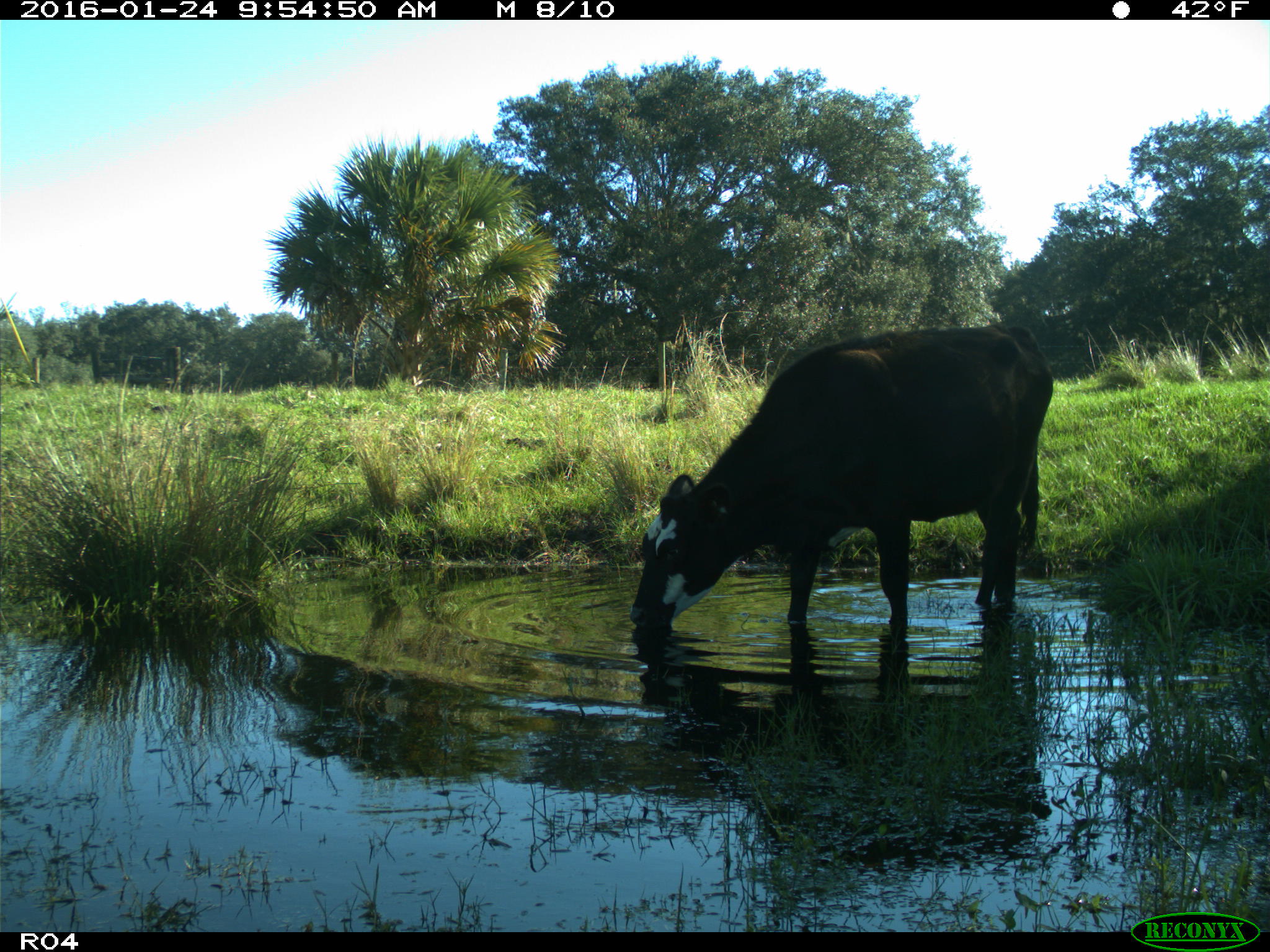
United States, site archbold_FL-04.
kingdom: Animalia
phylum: Chordata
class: Mammalia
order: Artiodactyla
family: Bovidae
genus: Bos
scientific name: Bos taurus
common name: domestic cow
Bos taurus (domestic cow).